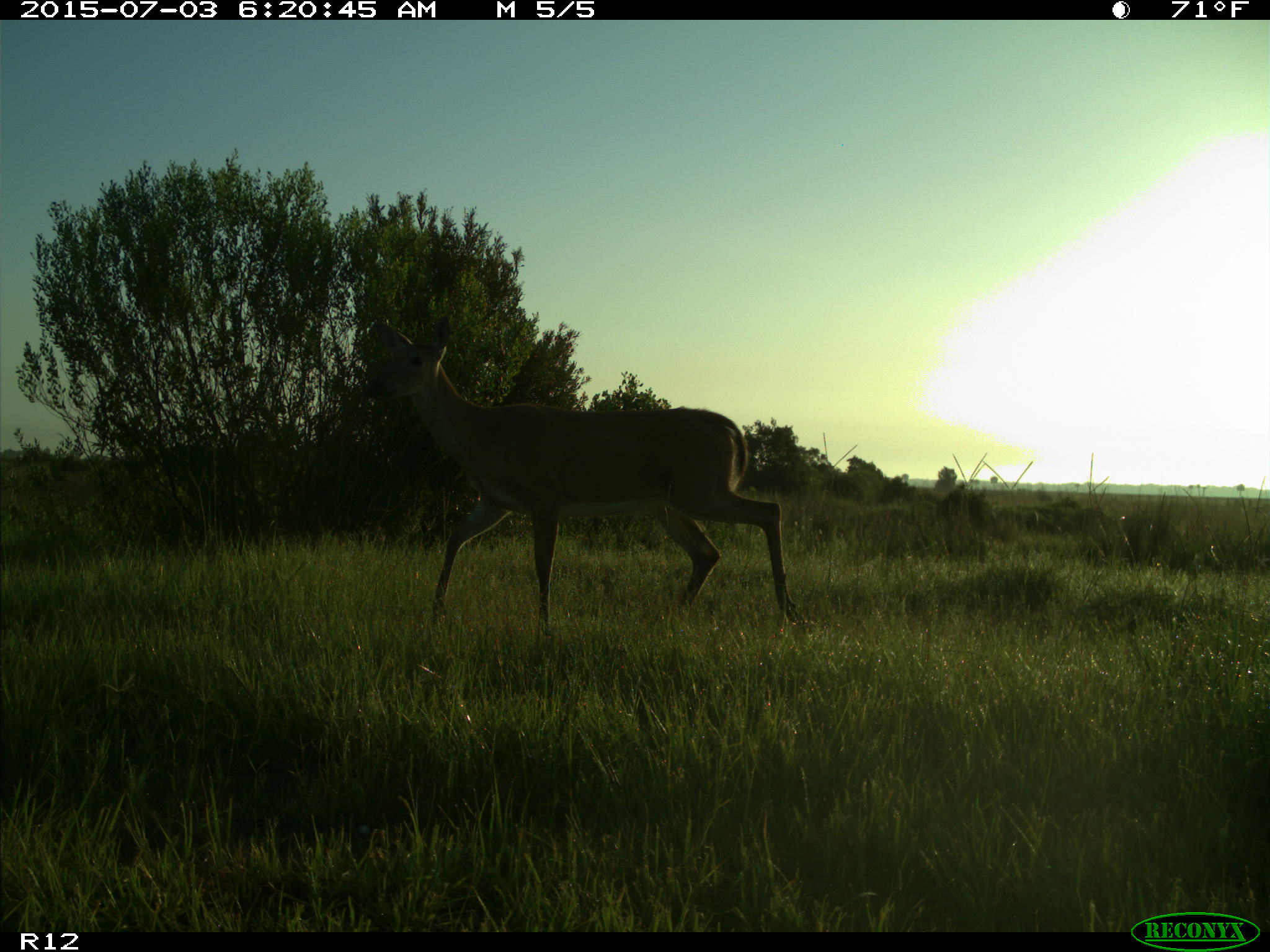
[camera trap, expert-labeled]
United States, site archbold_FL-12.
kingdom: Animalia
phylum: Chordata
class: Mammalia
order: Artiodactyla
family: Cervidae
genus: Odocoileus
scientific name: Odocoileus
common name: deer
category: unidentified deer